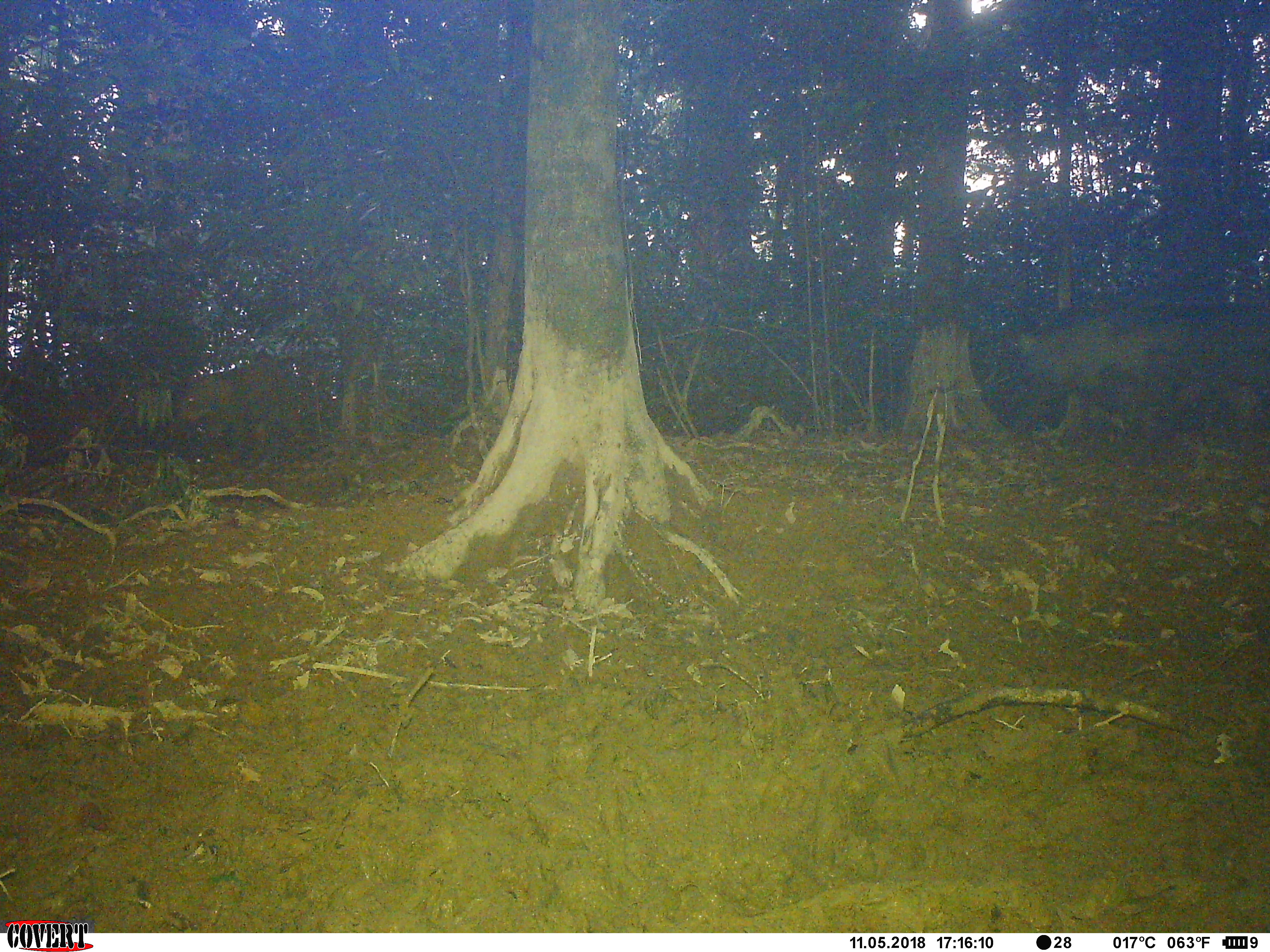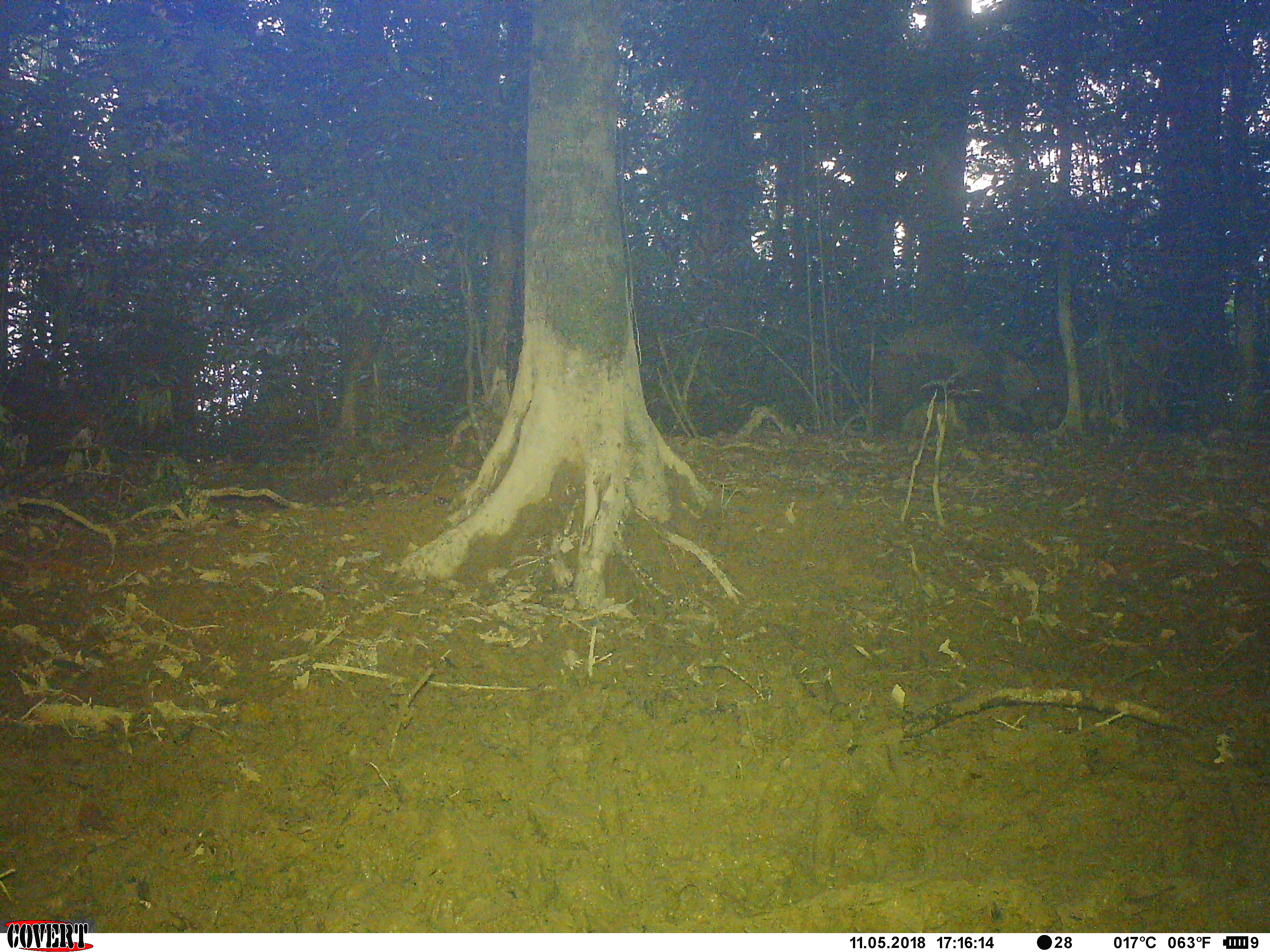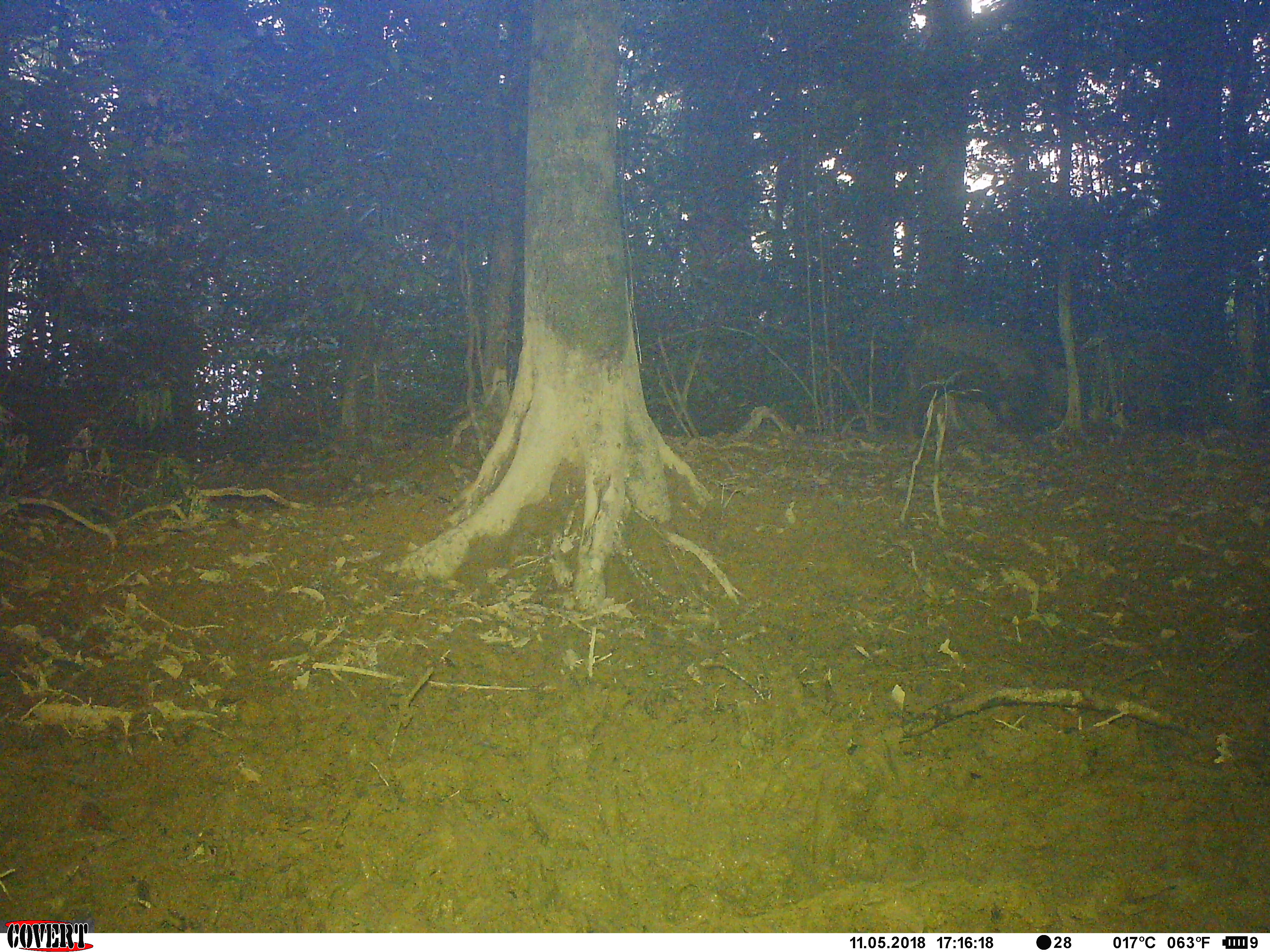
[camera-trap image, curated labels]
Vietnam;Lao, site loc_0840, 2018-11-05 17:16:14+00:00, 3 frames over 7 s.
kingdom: Animalia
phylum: Chordata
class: Mammalia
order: Artiodactyla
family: Suidae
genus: Sus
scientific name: Sus scrofa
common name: eurasian wild pig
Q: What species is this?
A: Eurasian wild pig (Sus scrofa).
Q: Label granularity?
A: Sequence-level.